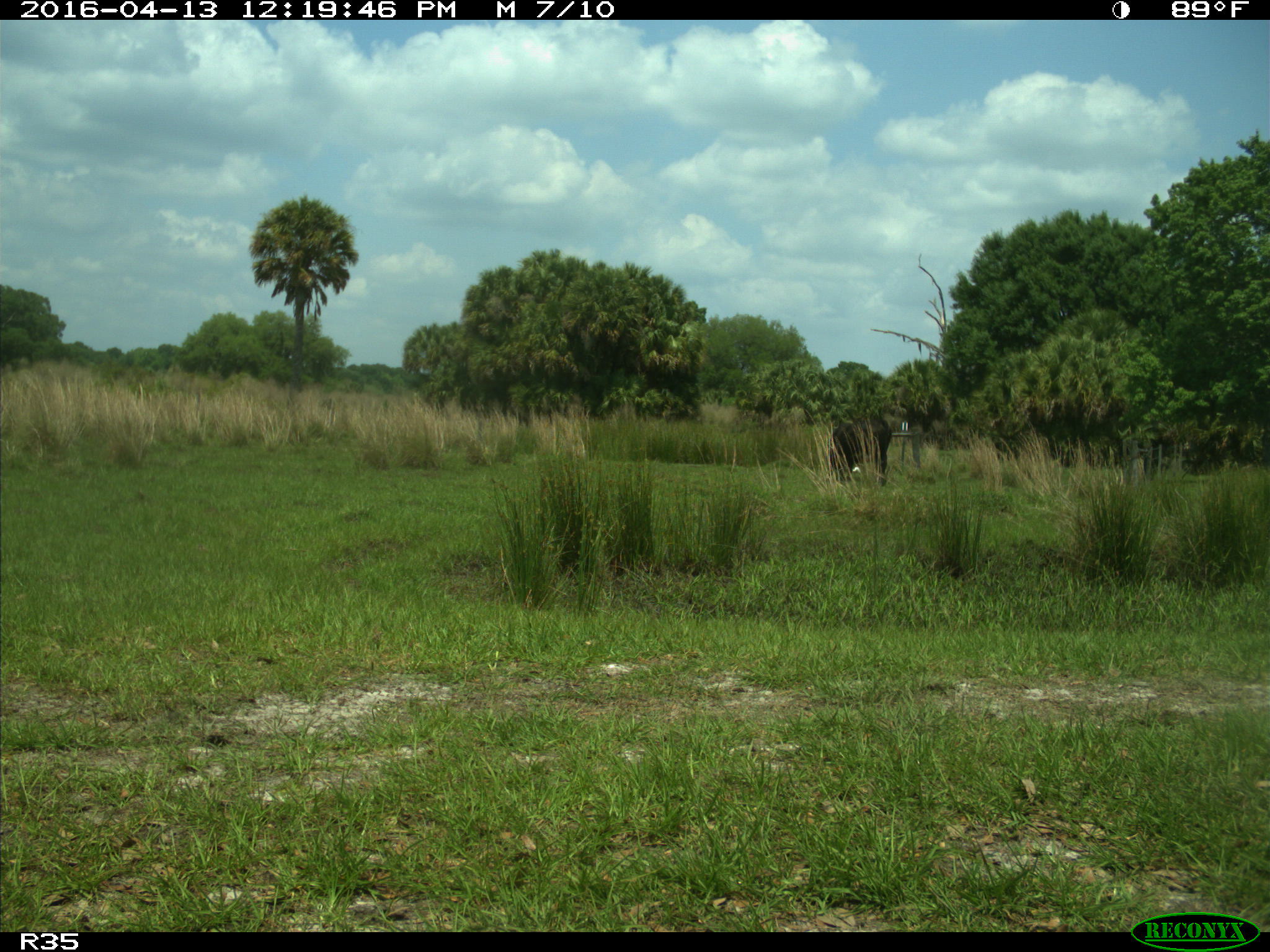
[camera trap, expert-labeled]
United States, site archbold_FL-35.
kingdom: Animalia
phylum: Chordata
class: Mammalia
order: Artiodactyla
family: Bovidae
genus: Bos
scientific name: Bos taurus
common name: domestic cow